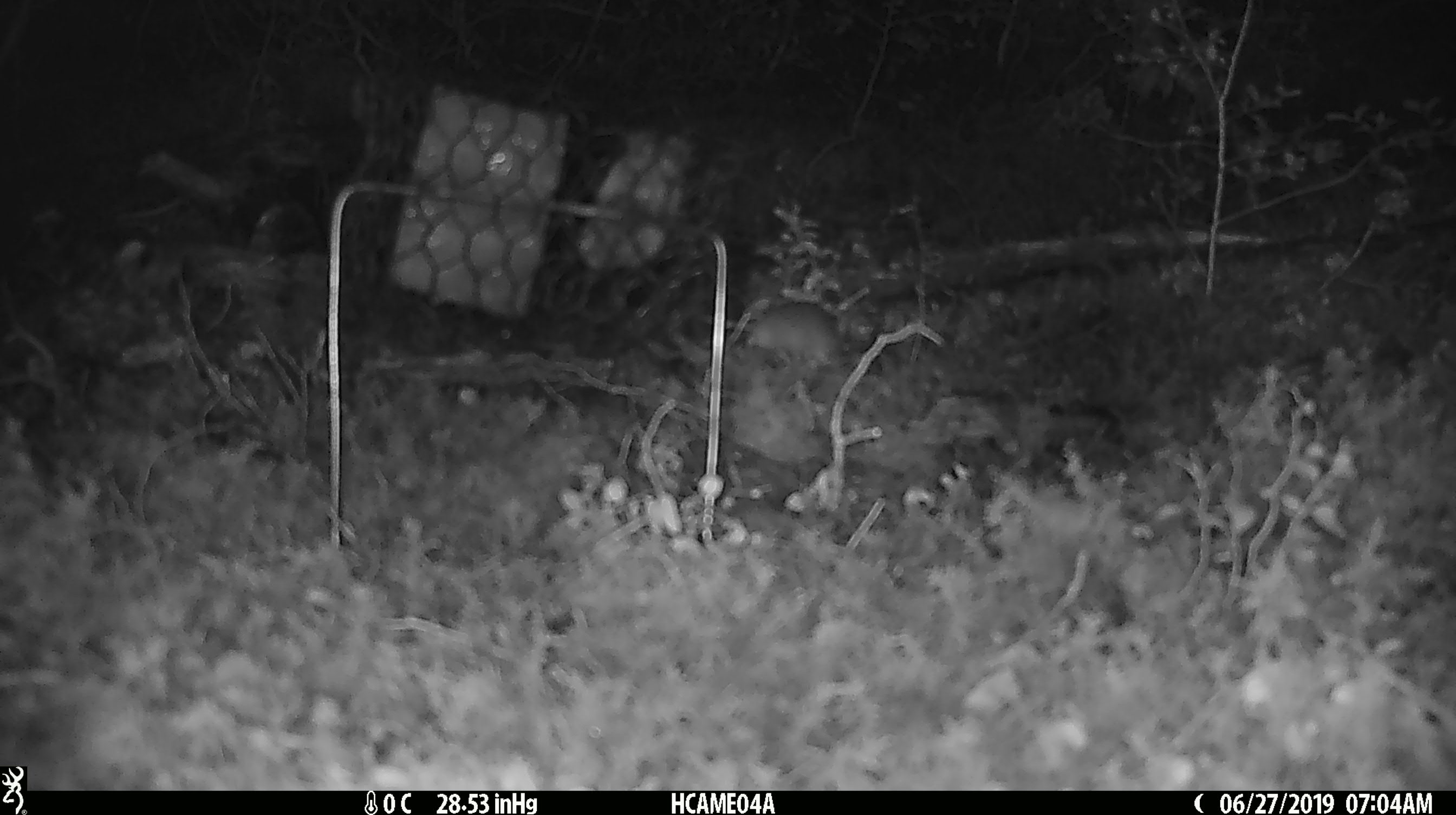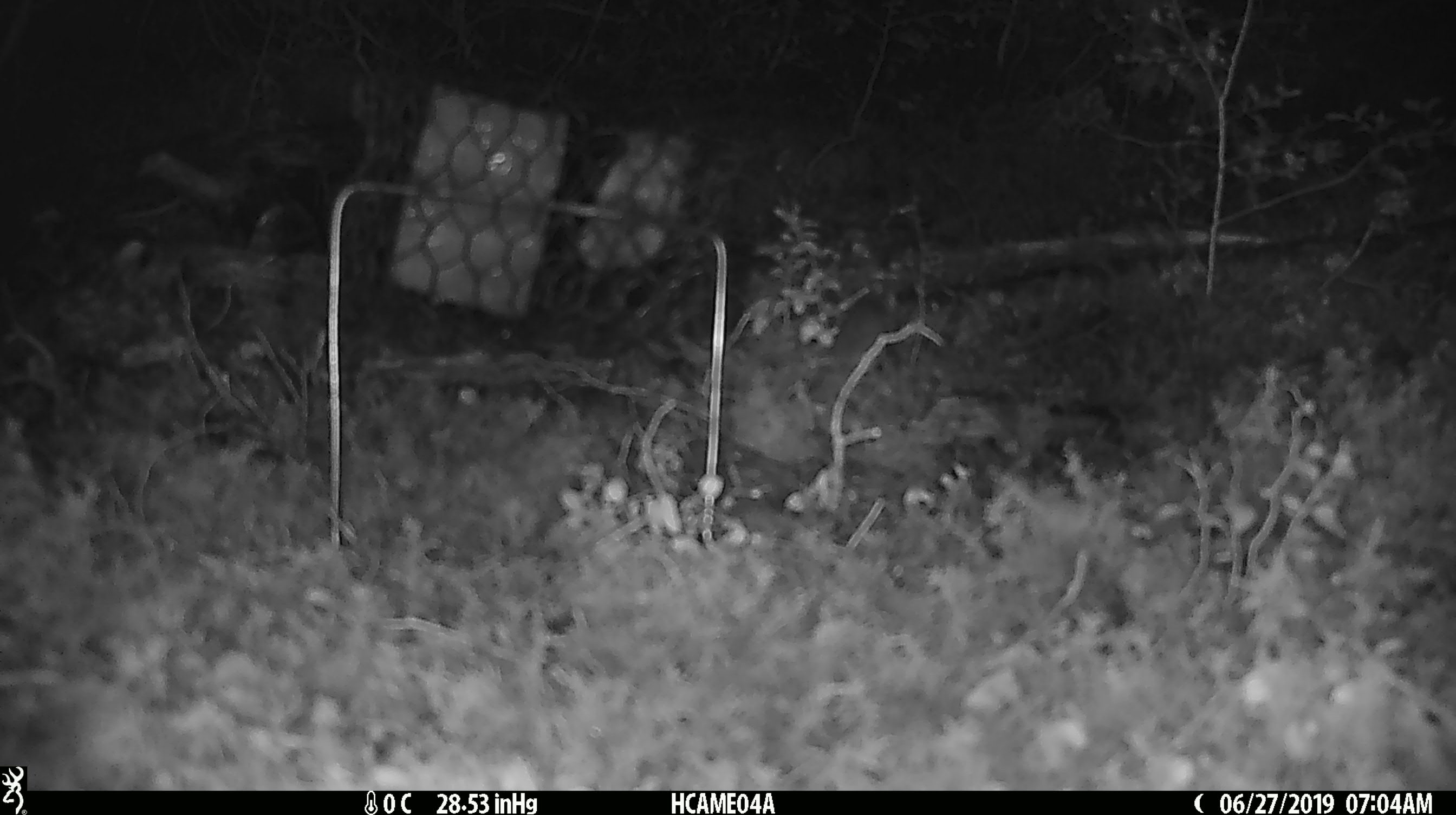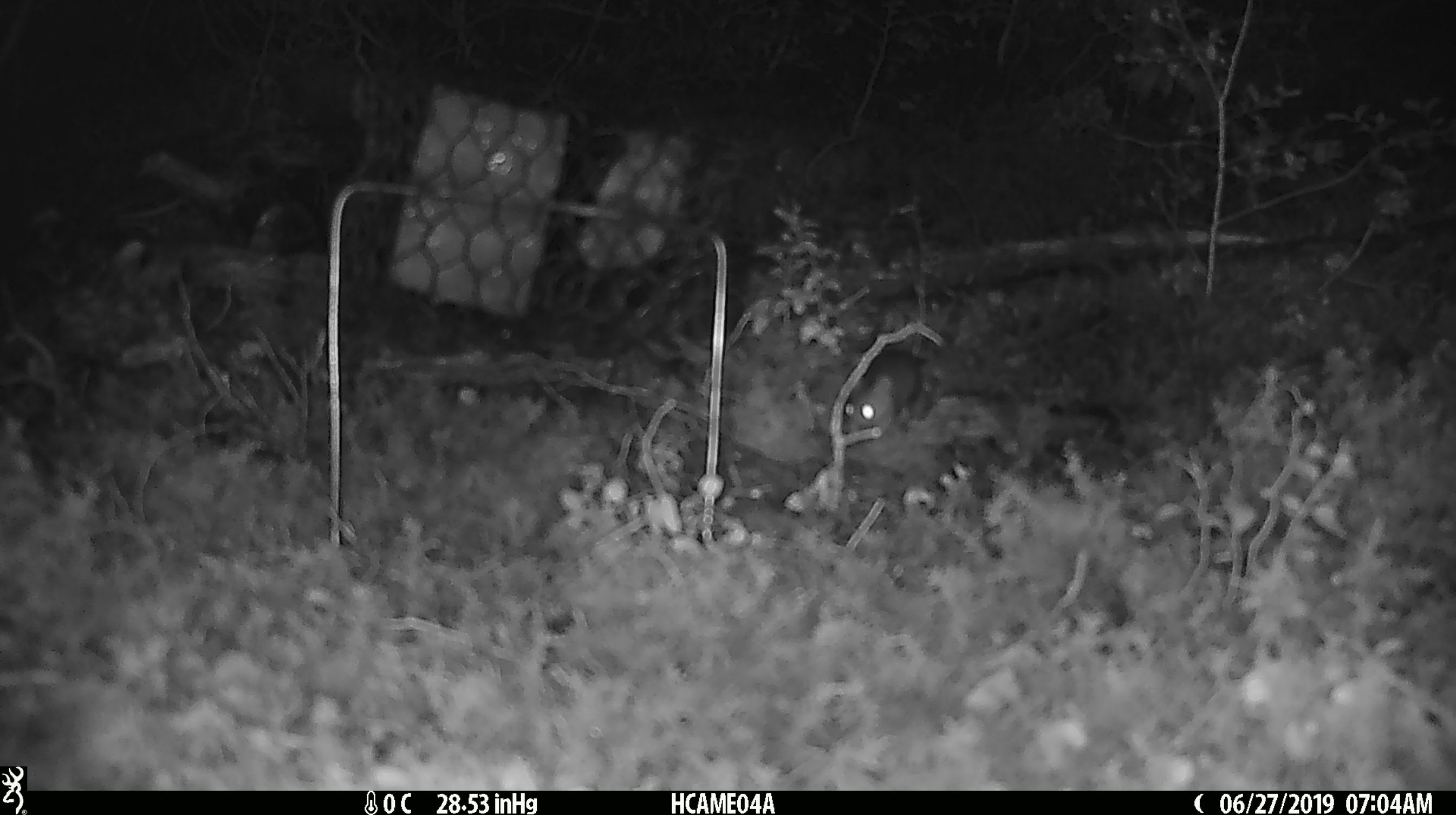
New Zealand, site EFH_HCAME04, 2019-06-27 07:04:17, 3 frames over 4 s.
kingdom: Animalia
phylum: Chordata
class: Mammalia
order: Rodentia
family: Muridae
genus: Mus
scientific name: Mus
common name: mouse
Mouse (Mus).